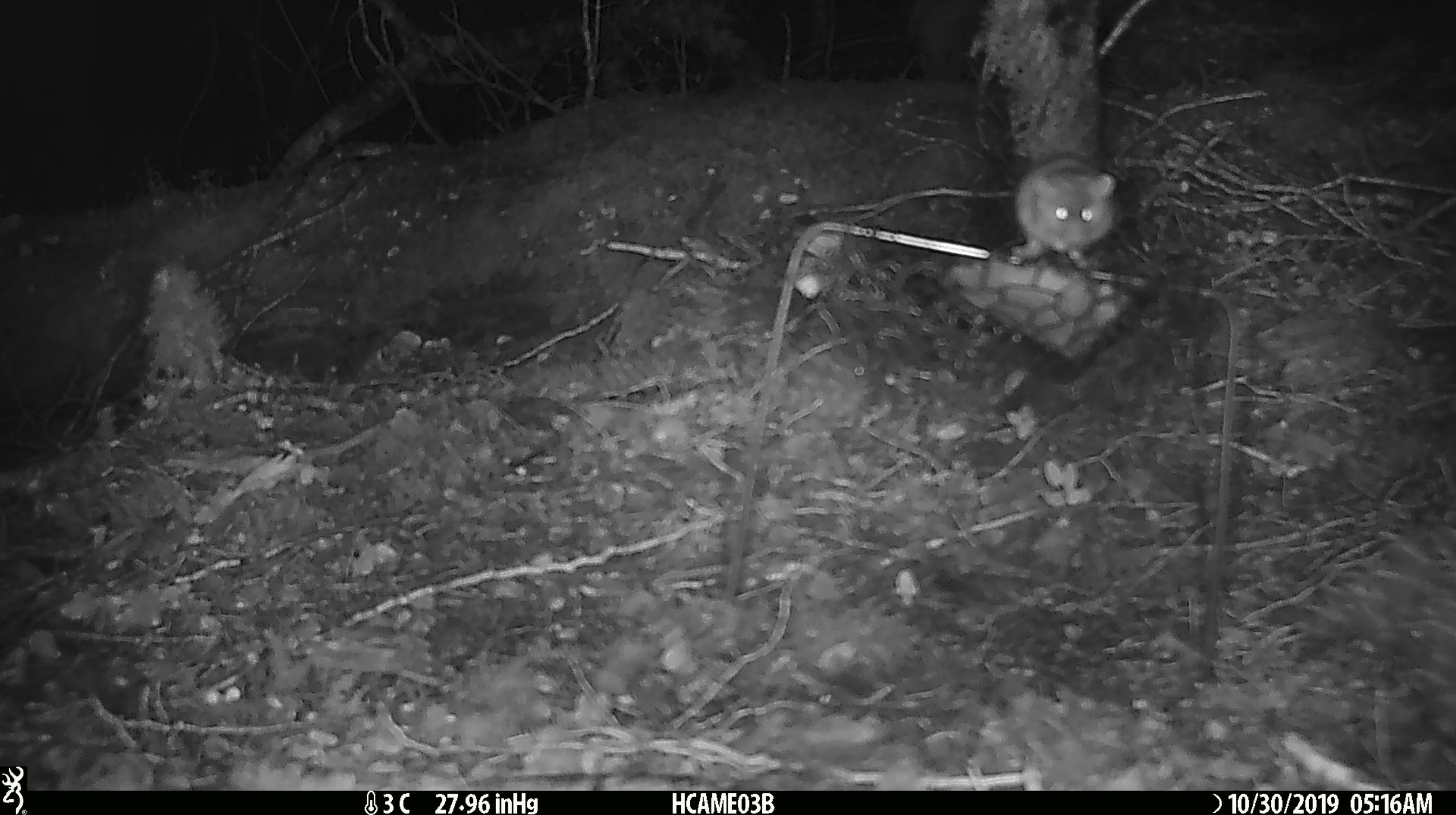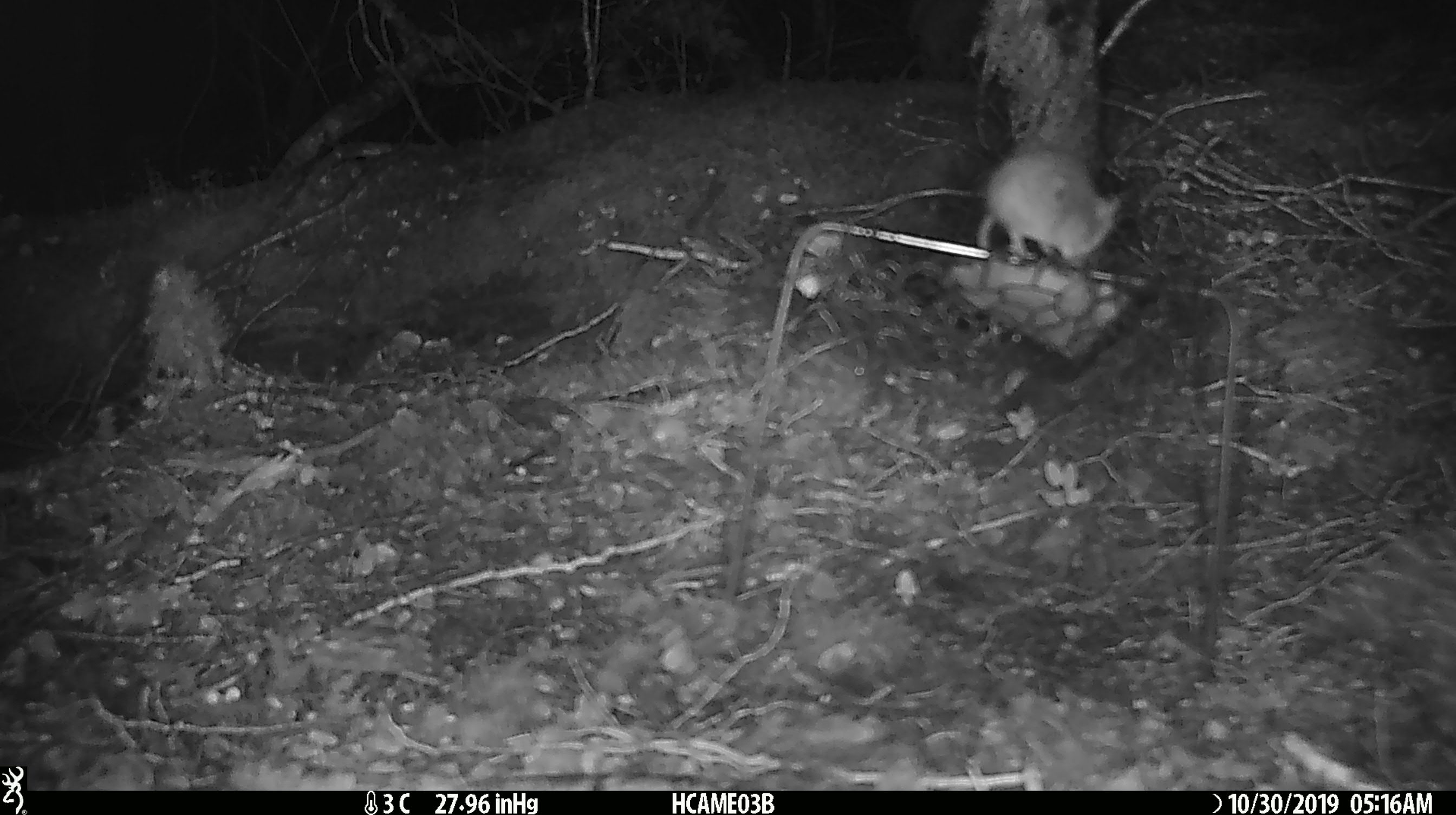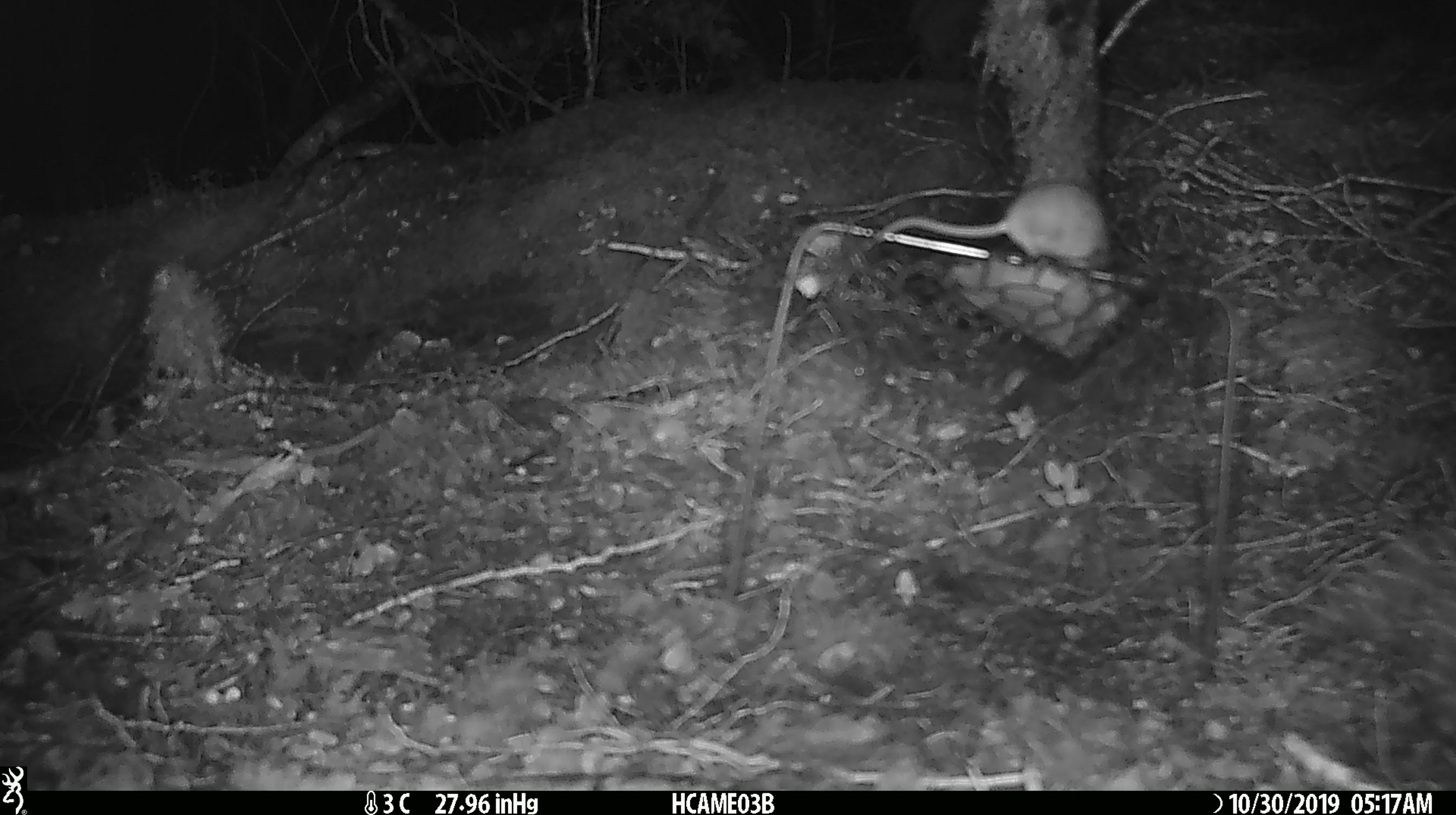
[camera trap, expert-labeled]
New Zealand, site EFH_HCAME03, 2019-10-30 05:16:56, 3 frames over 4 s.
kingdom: Animalia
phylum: Chordata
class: Mammalia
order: Rodentia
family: Muridae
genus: Mus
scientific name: Mus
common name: mouse